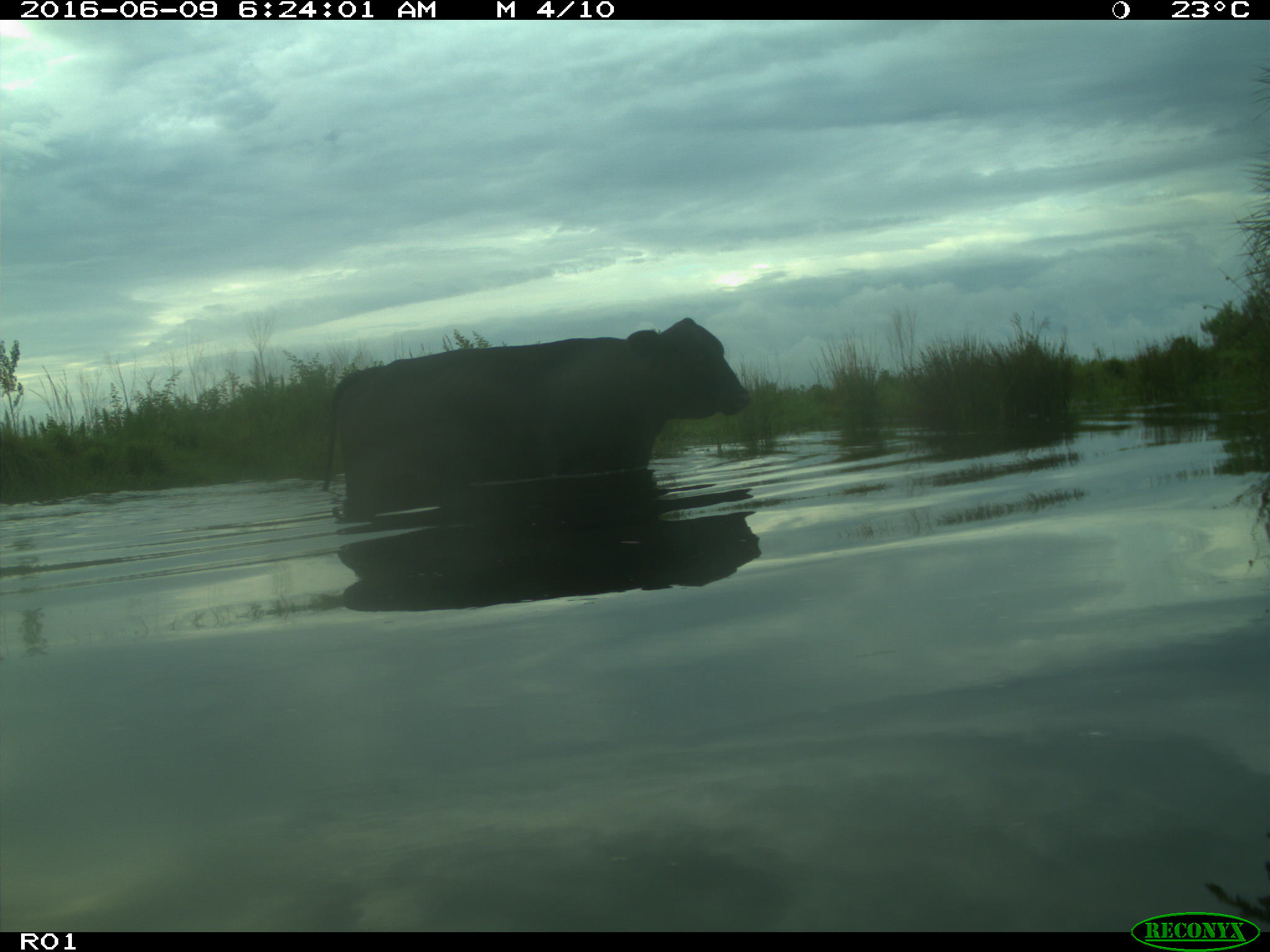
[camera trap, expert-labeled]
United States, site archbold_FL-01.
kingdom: Animalia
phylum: Chordata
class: Mammalia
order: Artiodactyla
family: Bovidae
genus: Bos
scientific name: Bos taurus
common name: domestic cow